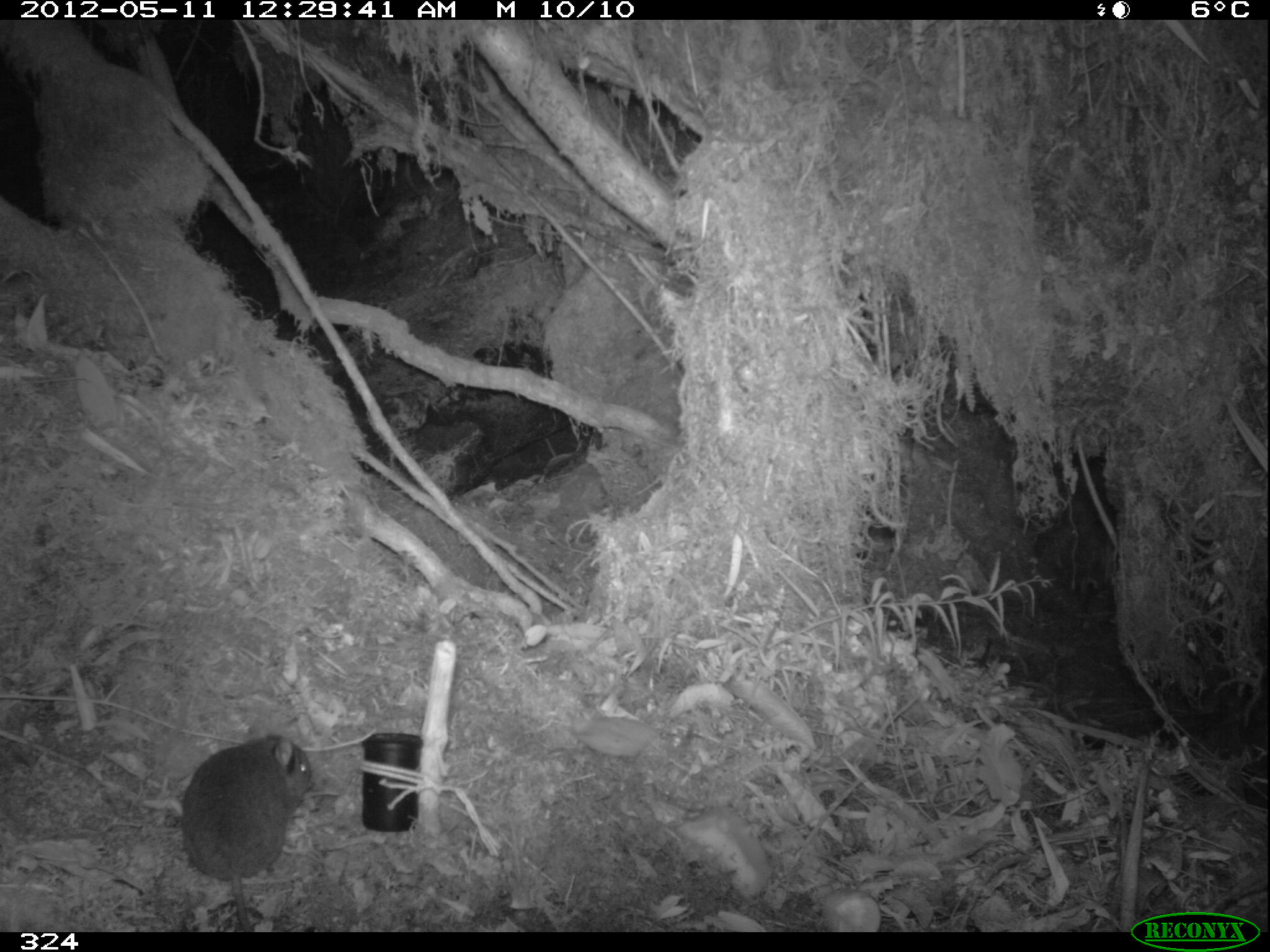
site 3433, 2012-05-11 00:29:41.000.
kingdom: Animalia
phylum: Chordata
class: Mammalia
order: Rodentia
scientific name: Rodentia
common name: rodents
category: unknown rodent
Unknown rodent (rodents) (Rodentia).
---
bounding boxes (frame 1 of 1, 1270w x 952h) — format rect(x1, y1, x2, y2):
unknown rodent: rect(179, 733, 313, 932)